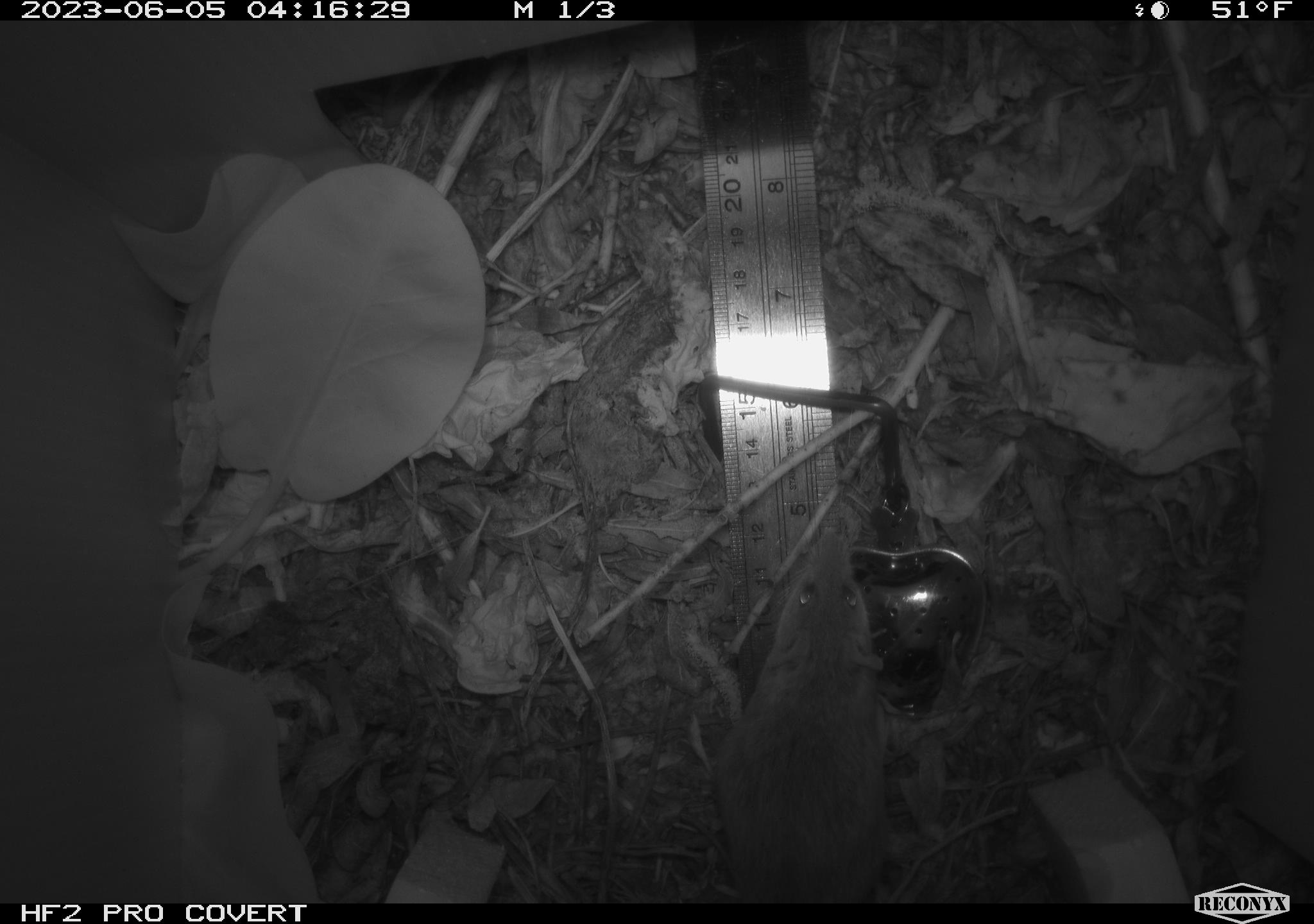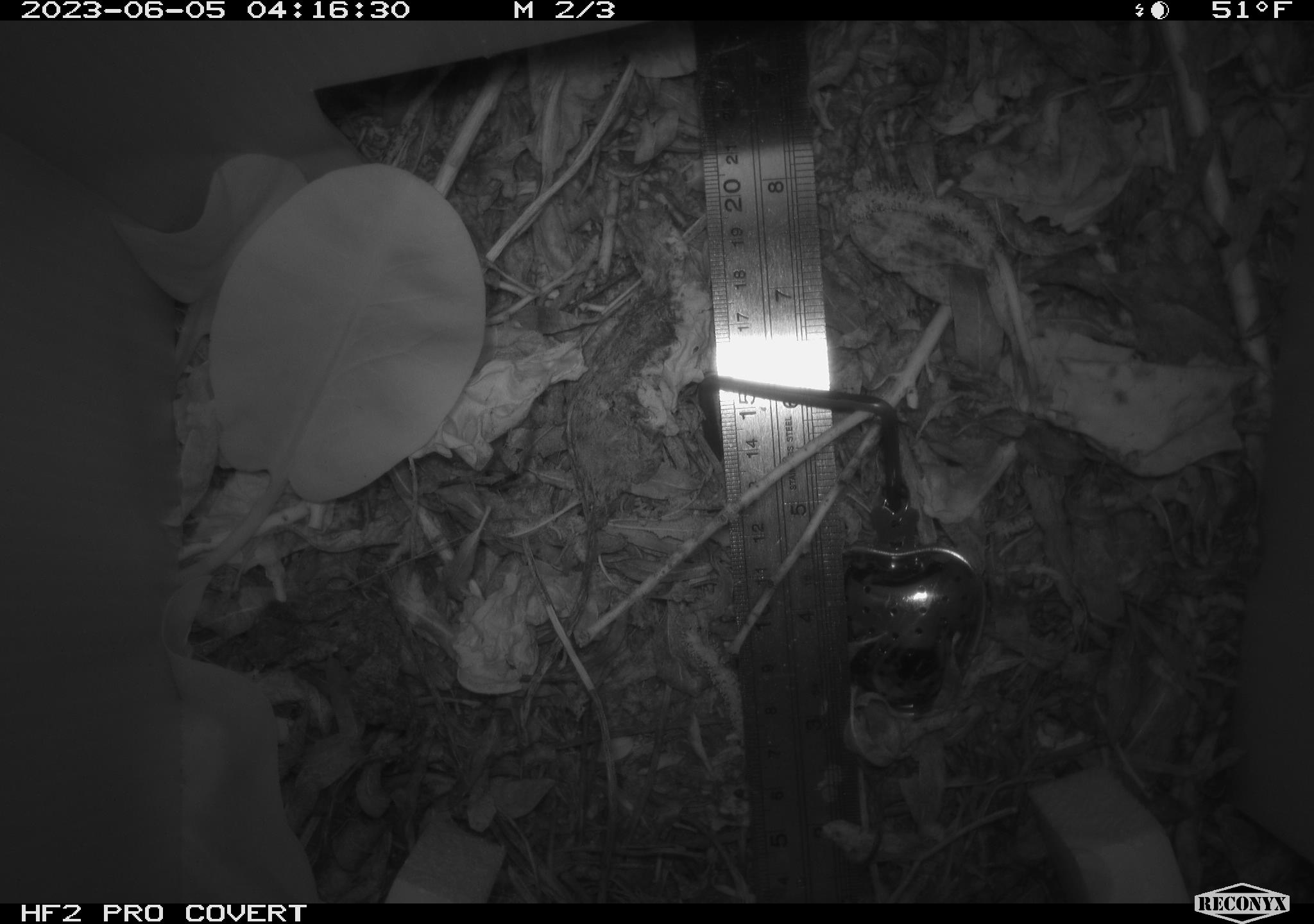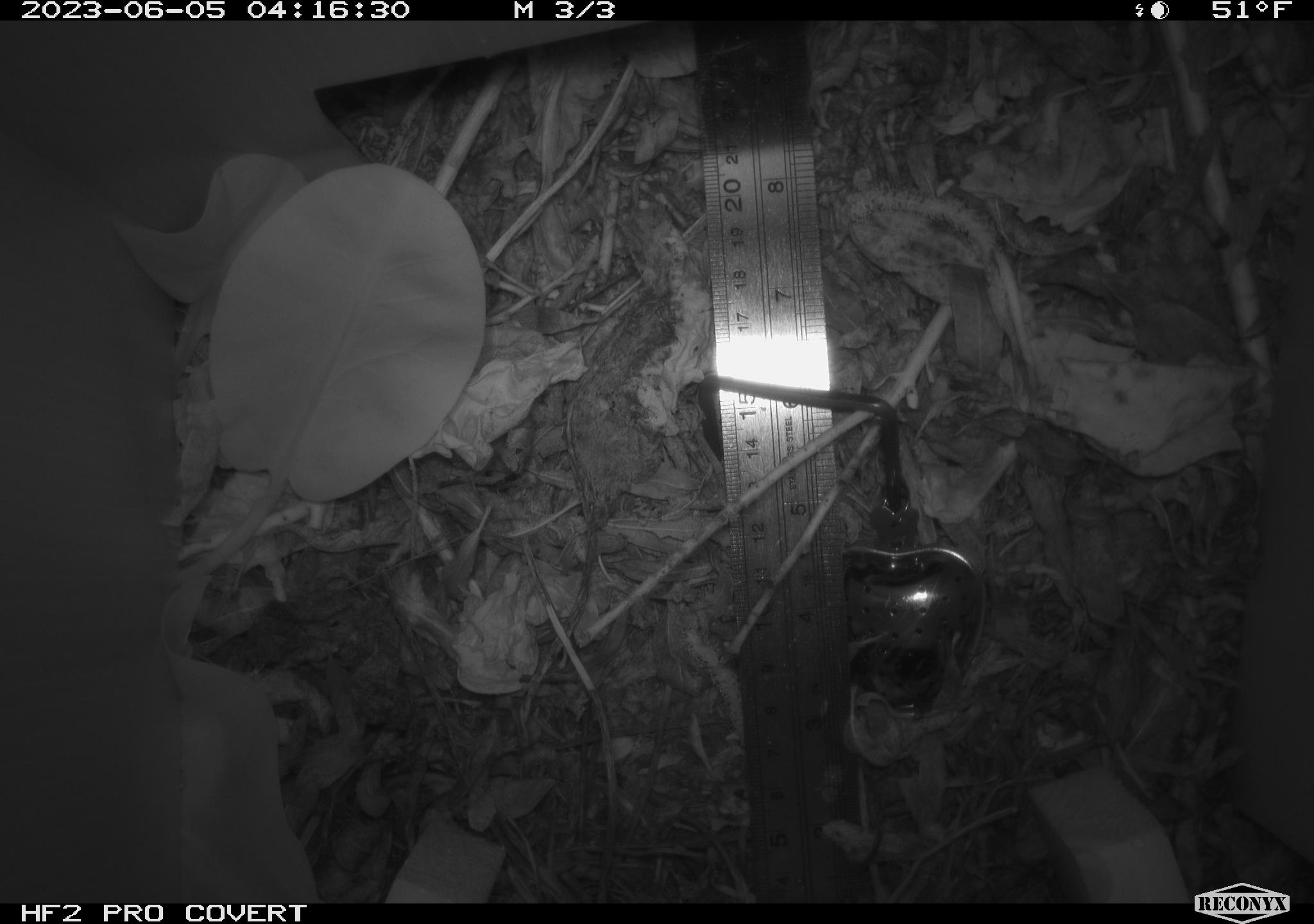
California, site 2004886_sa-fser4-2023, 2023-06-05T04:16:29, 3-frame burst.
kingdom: Animalia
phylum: Chordata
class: Mammalia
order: Rodentia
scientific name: Rodentia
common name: mouse species